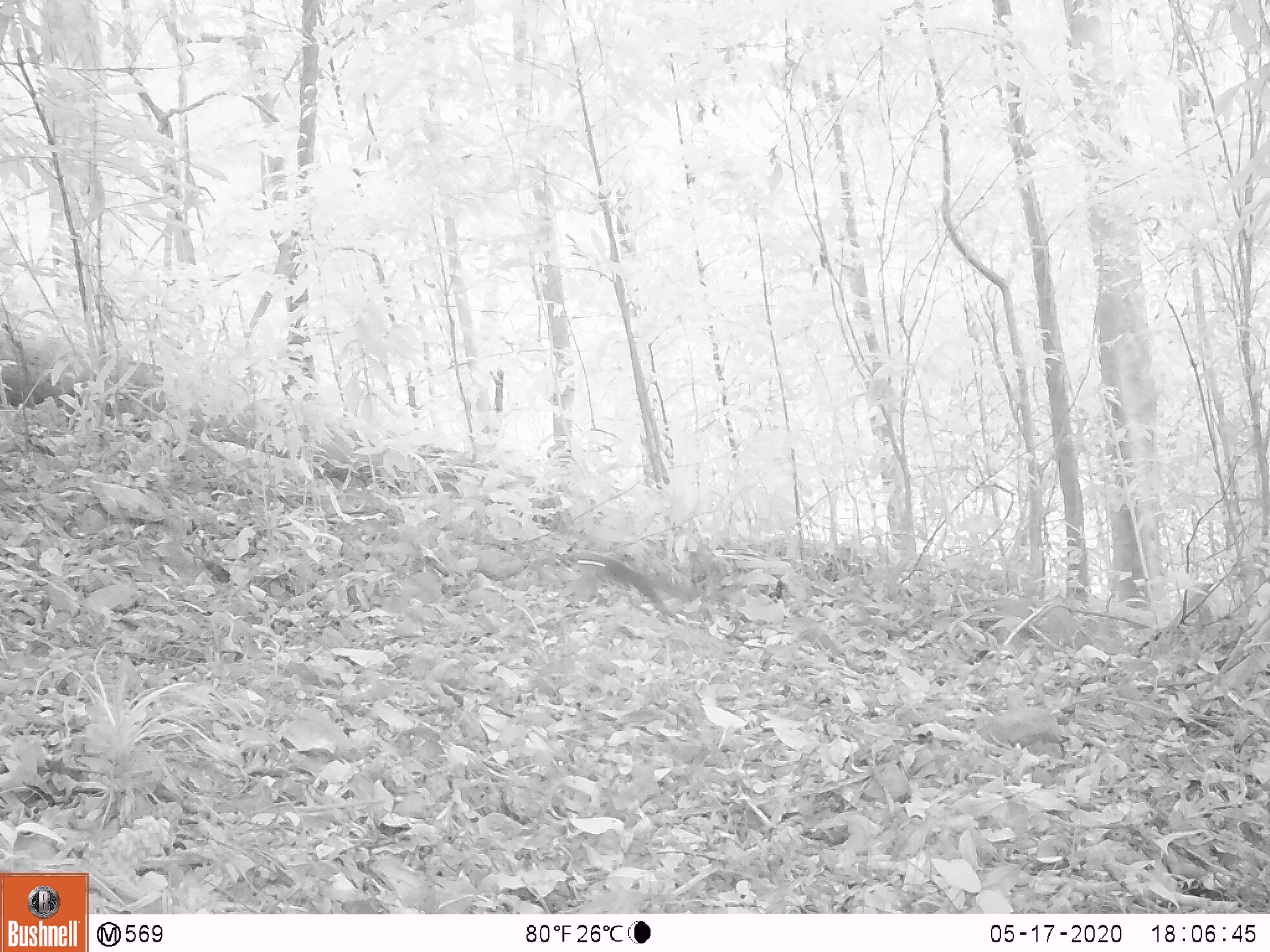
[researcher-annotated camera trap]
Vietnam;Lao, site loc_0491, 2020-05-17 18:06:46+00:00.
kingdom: Animalia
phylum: Chordata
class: Mammalia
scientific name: Mammalia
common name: mammal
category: unidentified small mammal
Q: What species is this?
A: Unidentified small mammal (mammal) (Mammalia).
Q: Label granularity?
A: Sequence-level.